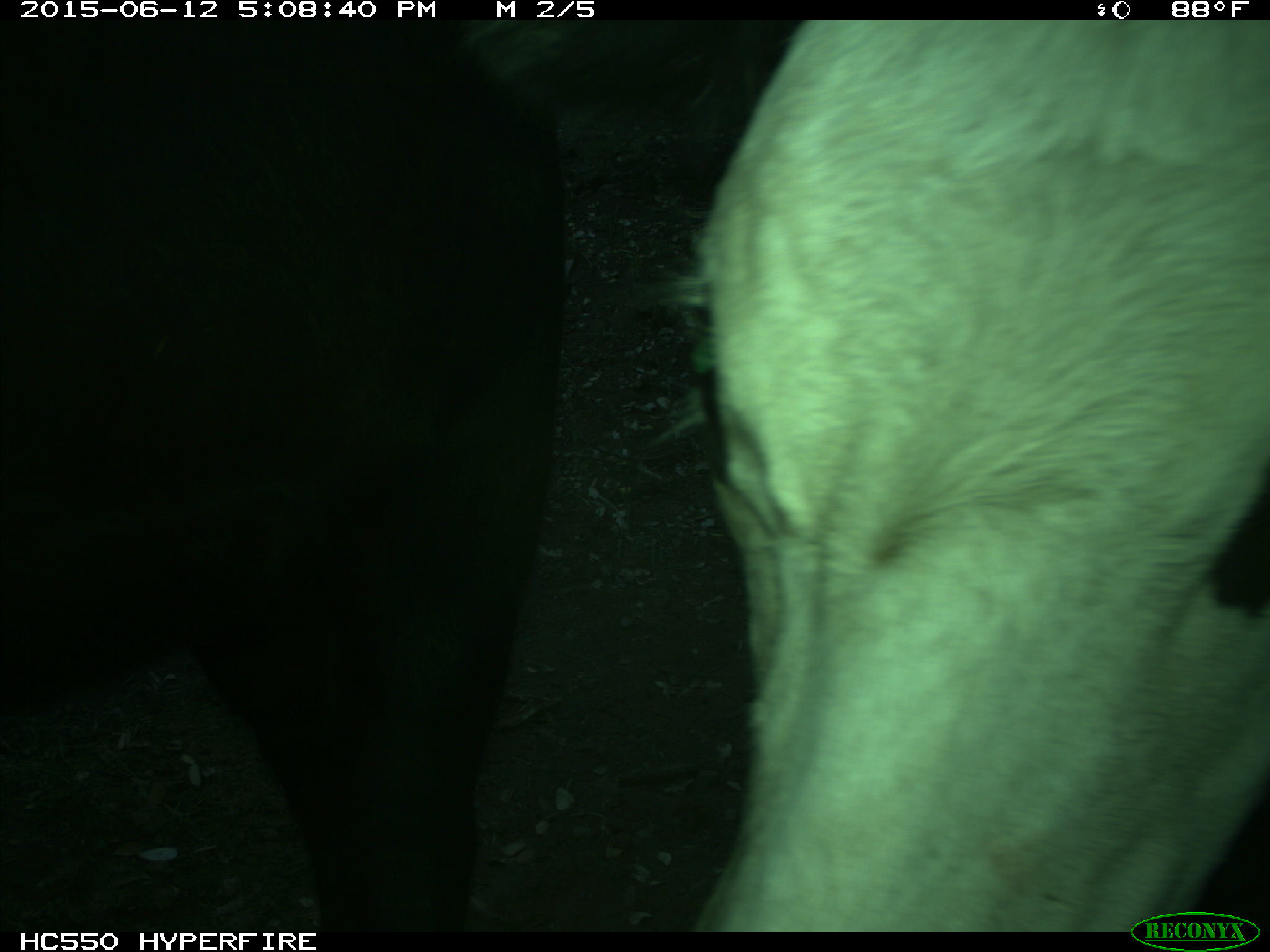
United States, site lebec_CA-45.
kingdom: Animalia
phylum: Chordata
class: Mammalia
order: Artiodactyla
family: Bovidae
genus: Bos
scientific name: Bos taurus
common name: domestic cow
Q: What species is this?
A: Bos taurus (domestic cow).